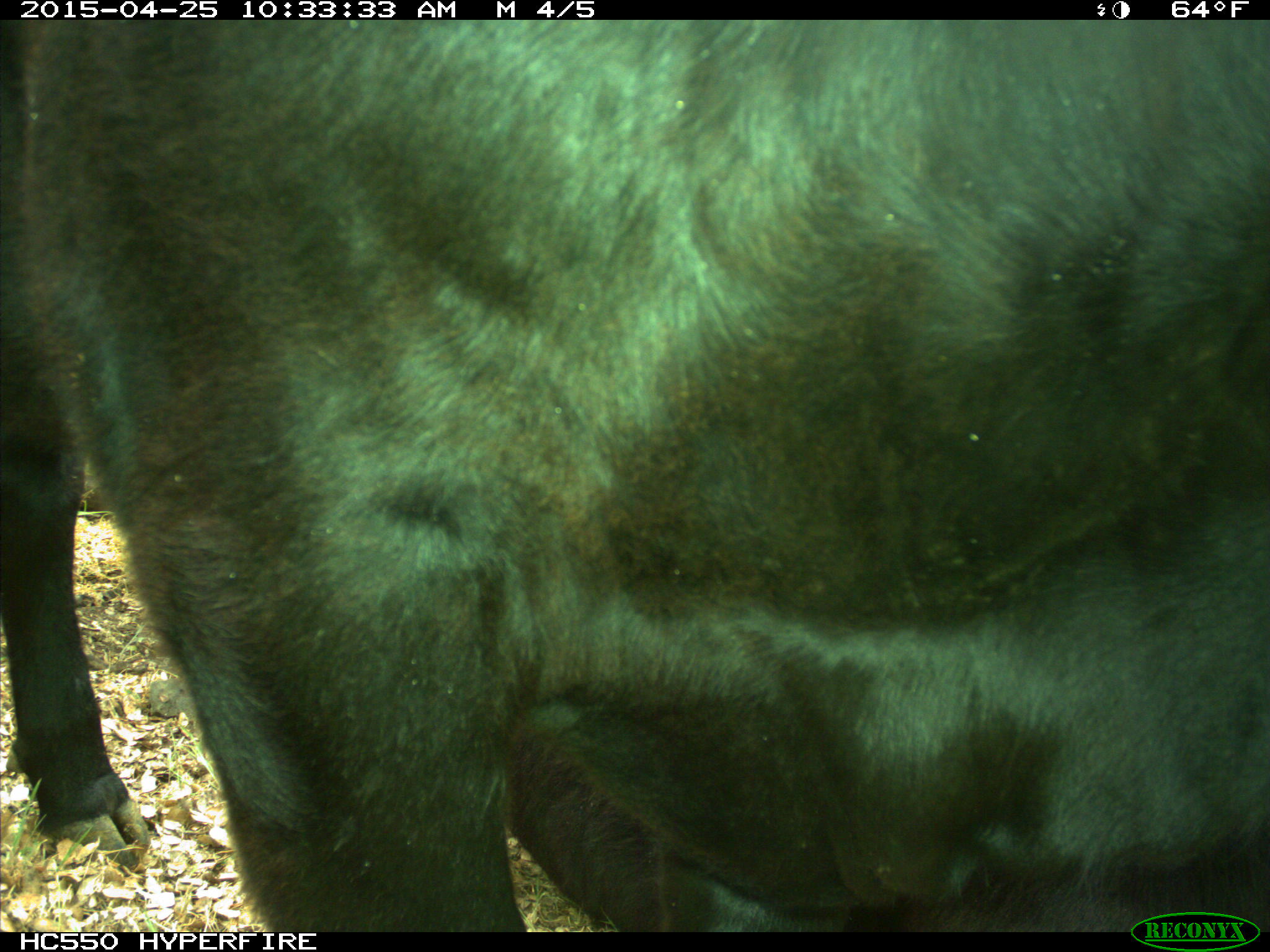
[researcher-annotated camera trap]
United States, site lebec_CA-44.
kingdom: Animalia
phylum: Chordata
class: Mammalia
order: Artiodactyla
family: Suidae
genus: Sus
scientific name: Sus scrofa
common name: wild boar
Sus scrofa (wild boar).